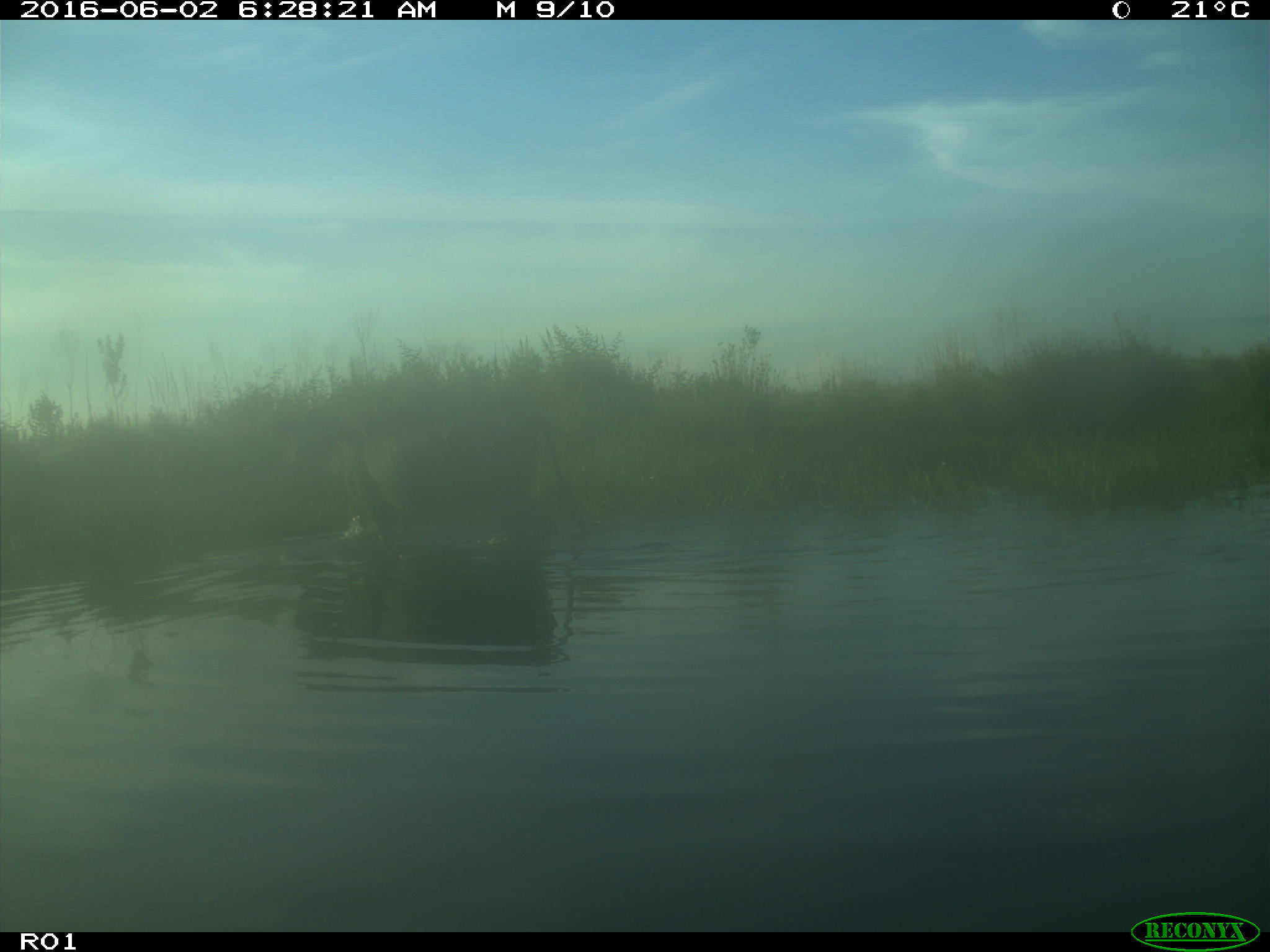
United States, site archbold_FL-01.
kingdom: Animalia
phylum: Chordata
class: Mammalia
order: Artiodactyla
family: Bovidae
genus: Bos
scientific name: Bos taurus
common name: domestic cow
Bos taurus (domestic cow).